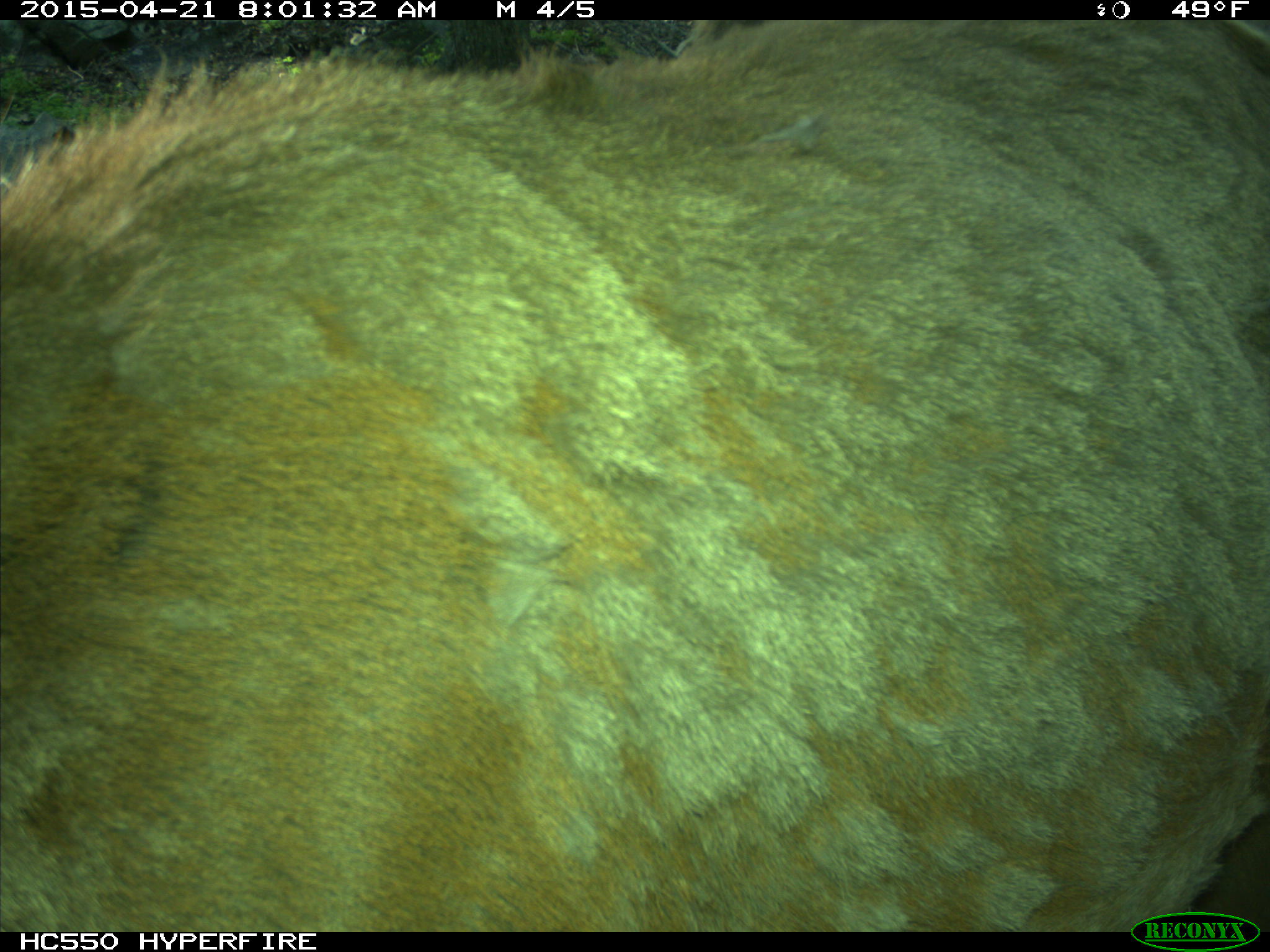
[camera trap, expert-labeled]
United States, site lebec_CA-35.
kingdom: Animalia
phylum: Chordata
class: Mammalia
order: Artiodactyla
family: Cervidae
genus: Cervus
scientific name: Cervus canadensis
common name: elk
Cervus canadensis (elk).